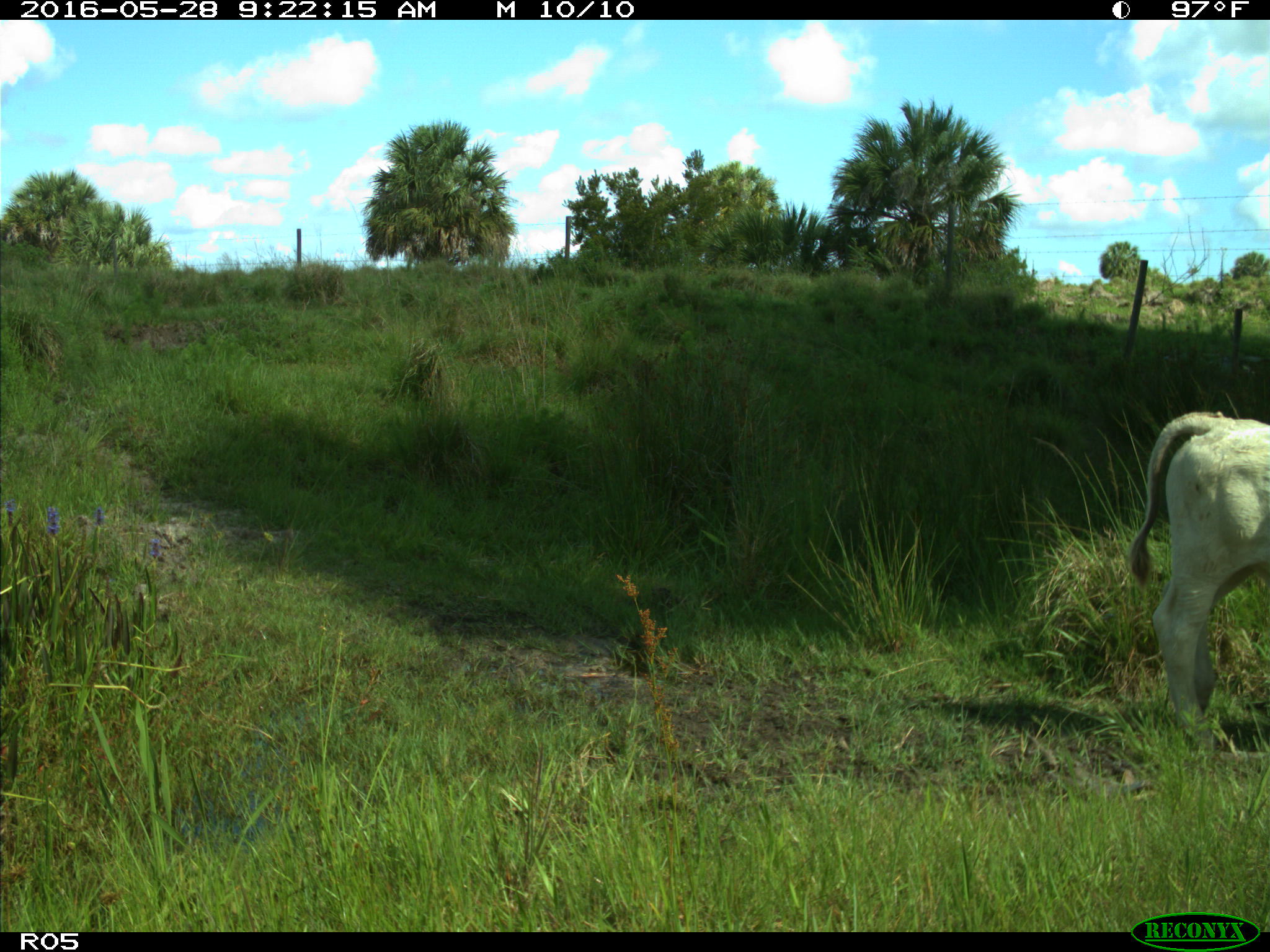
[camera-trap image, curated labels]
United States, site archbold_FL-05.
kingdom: Animalia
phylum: Chordata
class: Mammalia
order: Artiodactyla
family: Bovidae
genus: Bos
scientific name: Bos taurus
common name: domestic cow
Bos taurus (domestic cow).